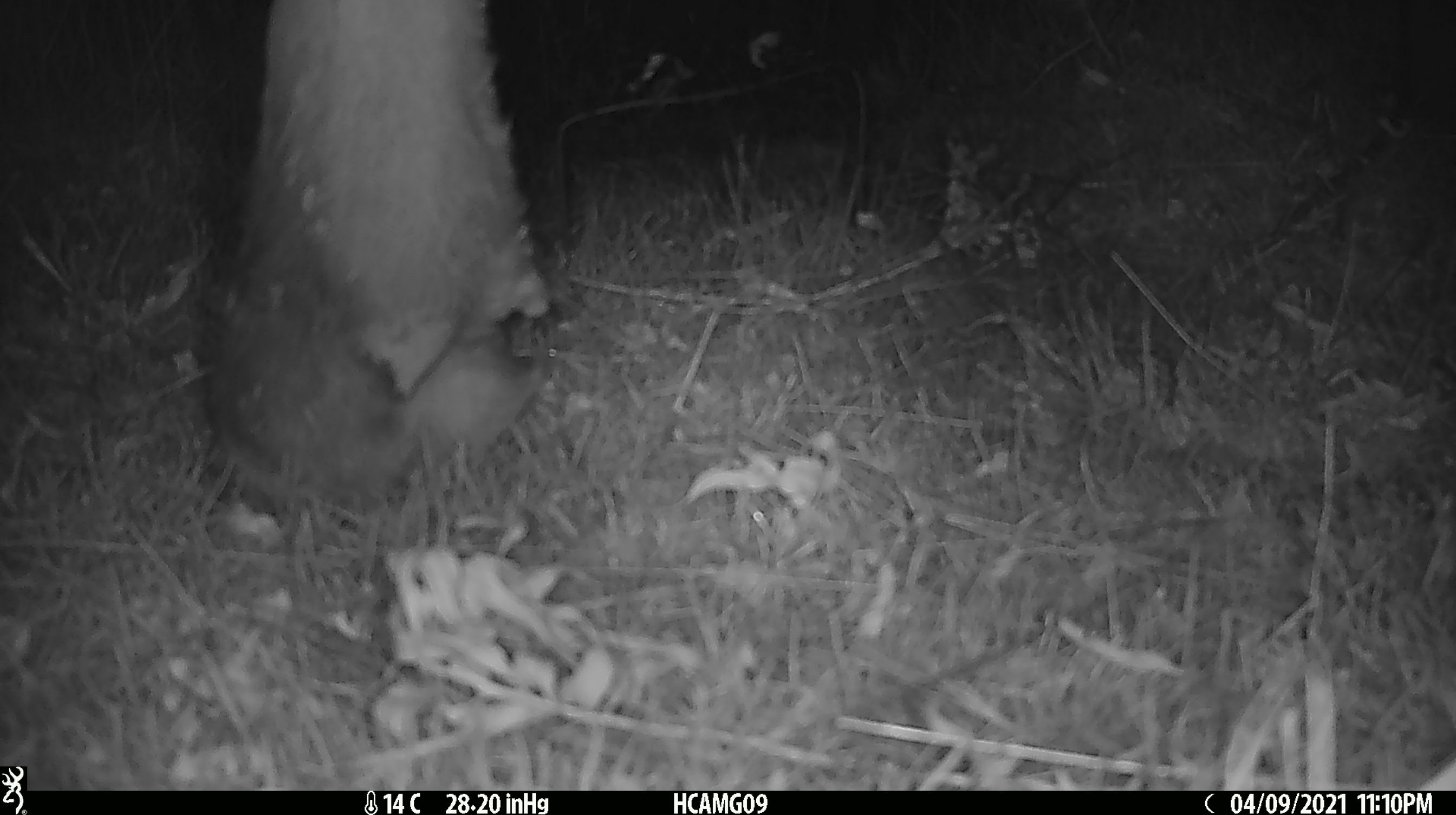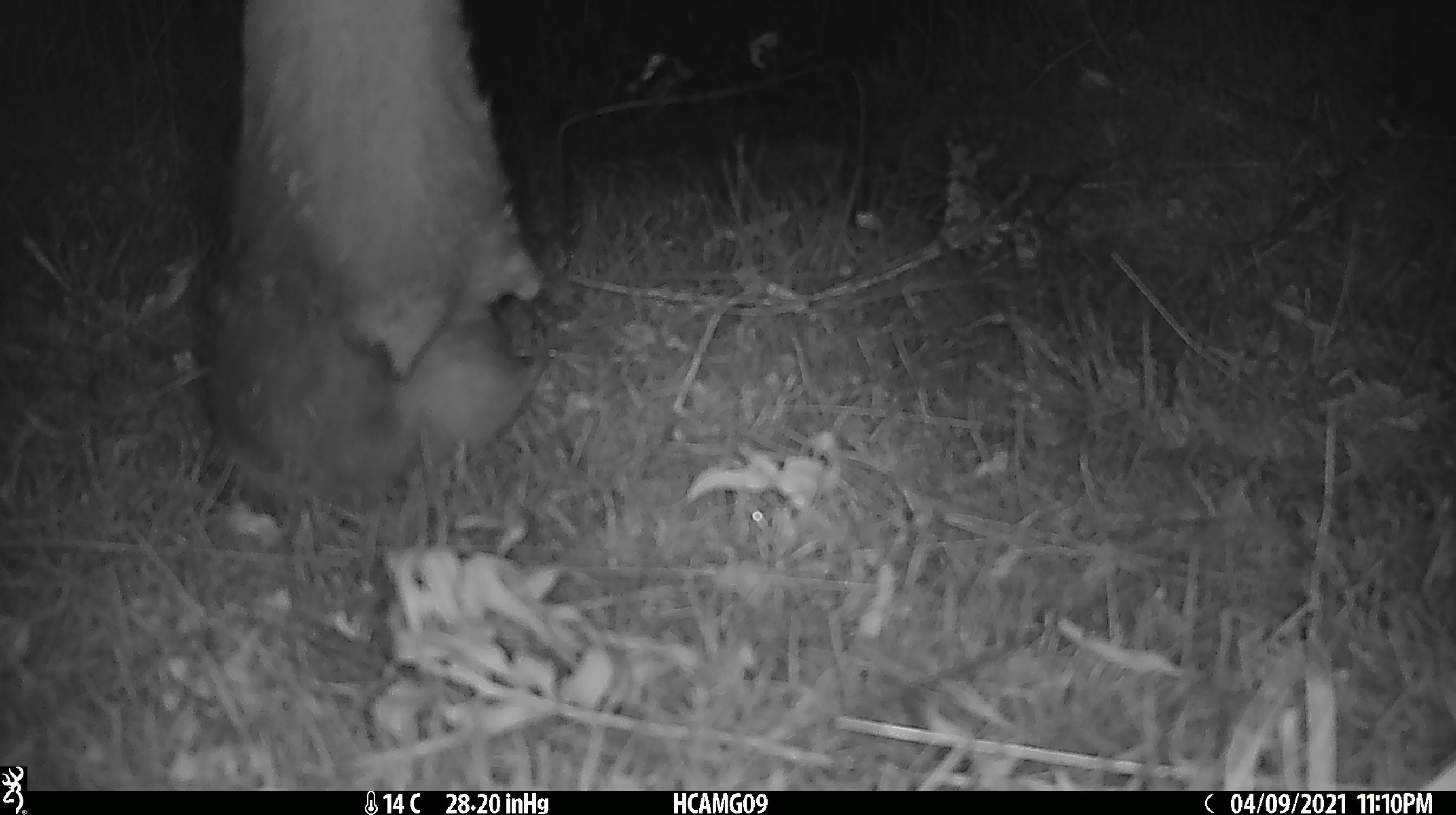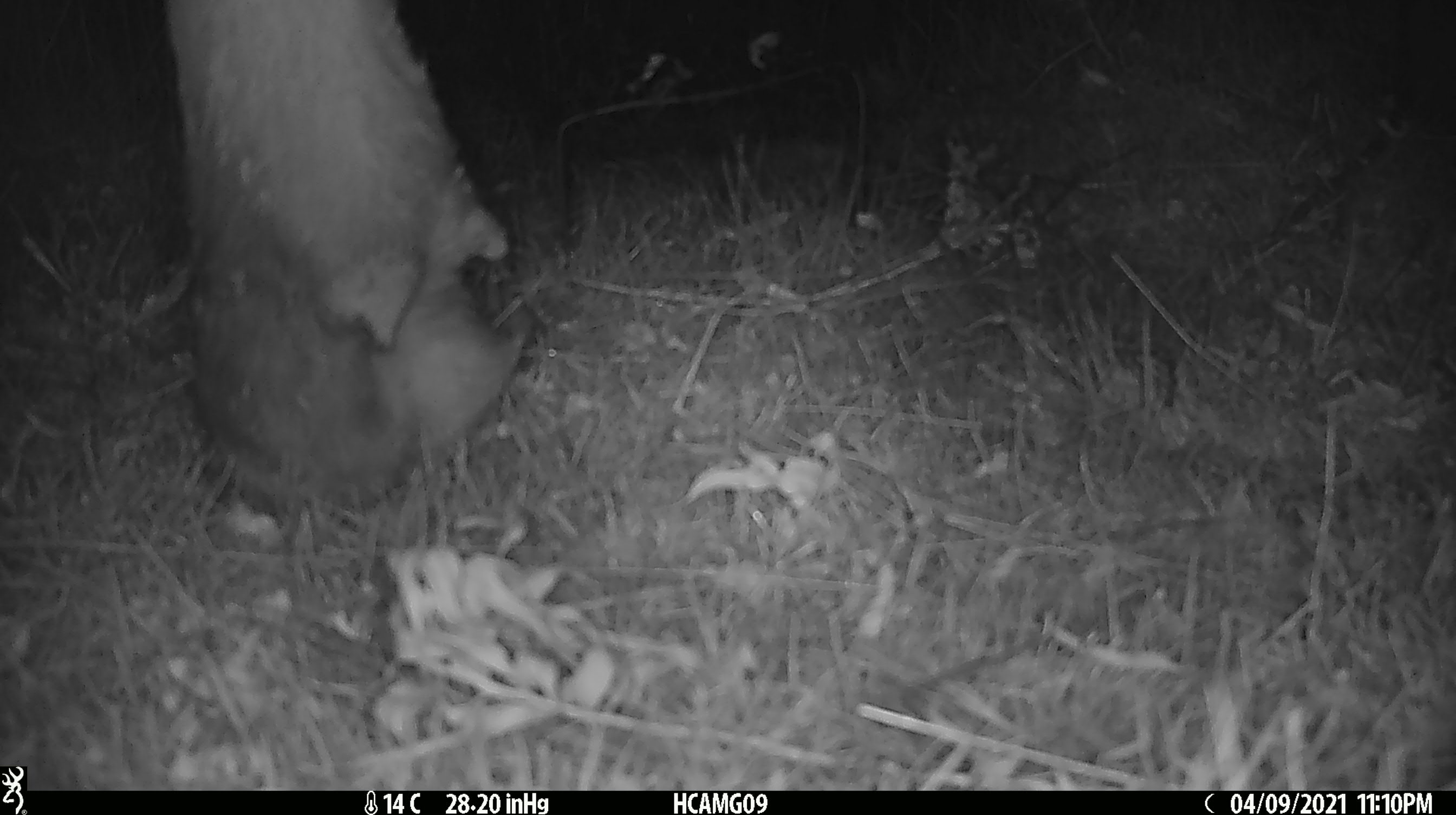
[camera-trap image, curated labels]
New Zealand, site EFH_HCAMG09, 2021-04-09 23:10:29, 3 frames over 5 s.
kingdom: Animalia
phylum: Chordata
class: Mammalia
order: Artiodactyla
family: Bovidae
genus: Bos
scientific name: Bos taurus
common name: domestic cow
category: cow